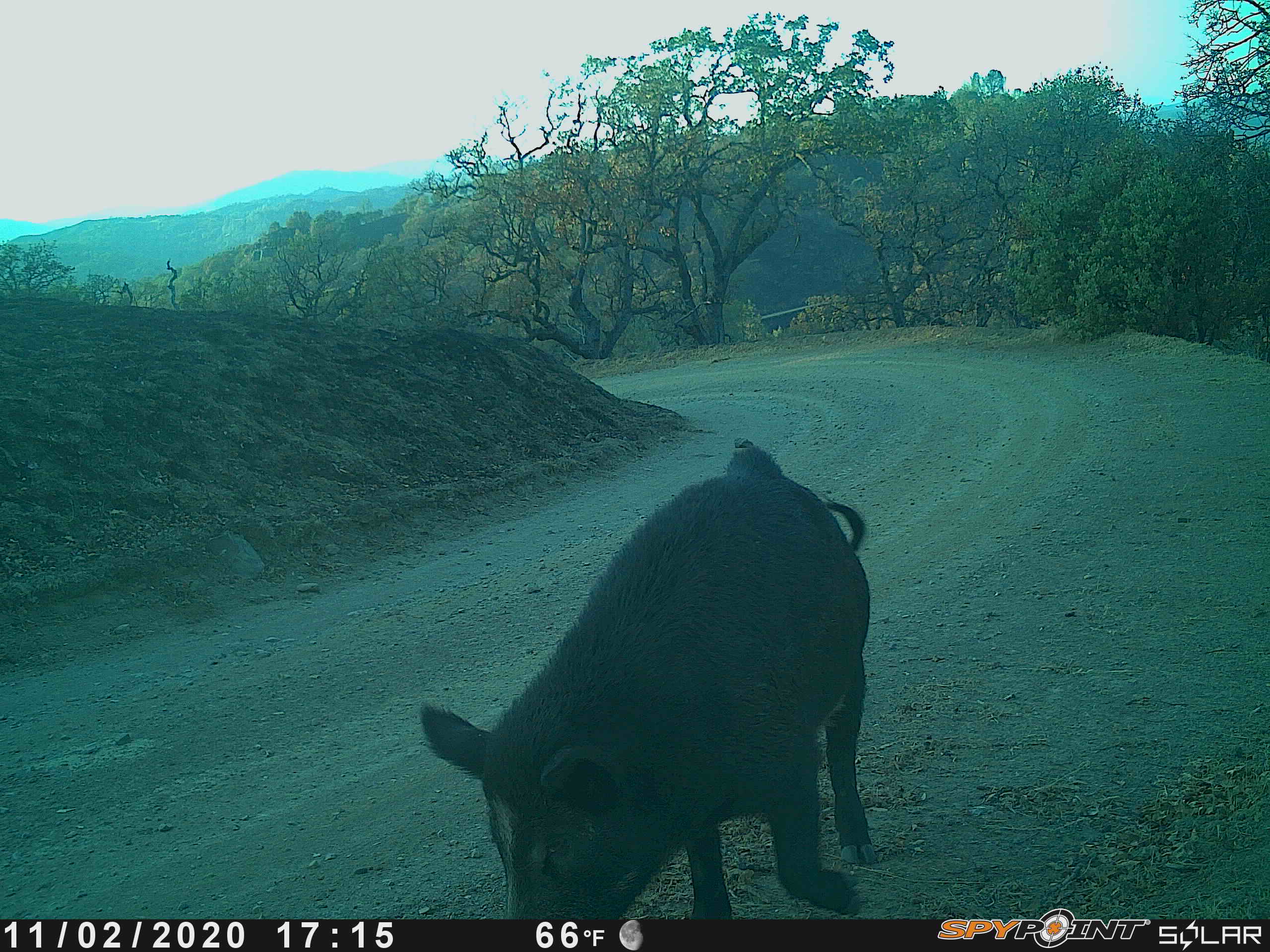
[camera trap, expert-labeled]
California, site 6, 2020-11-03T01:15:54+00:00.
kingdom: Animalia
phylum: Chordata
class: Mammalia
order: Artiodactyla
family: Suidae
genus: Sus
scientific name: Sus scrofa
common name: wild boar